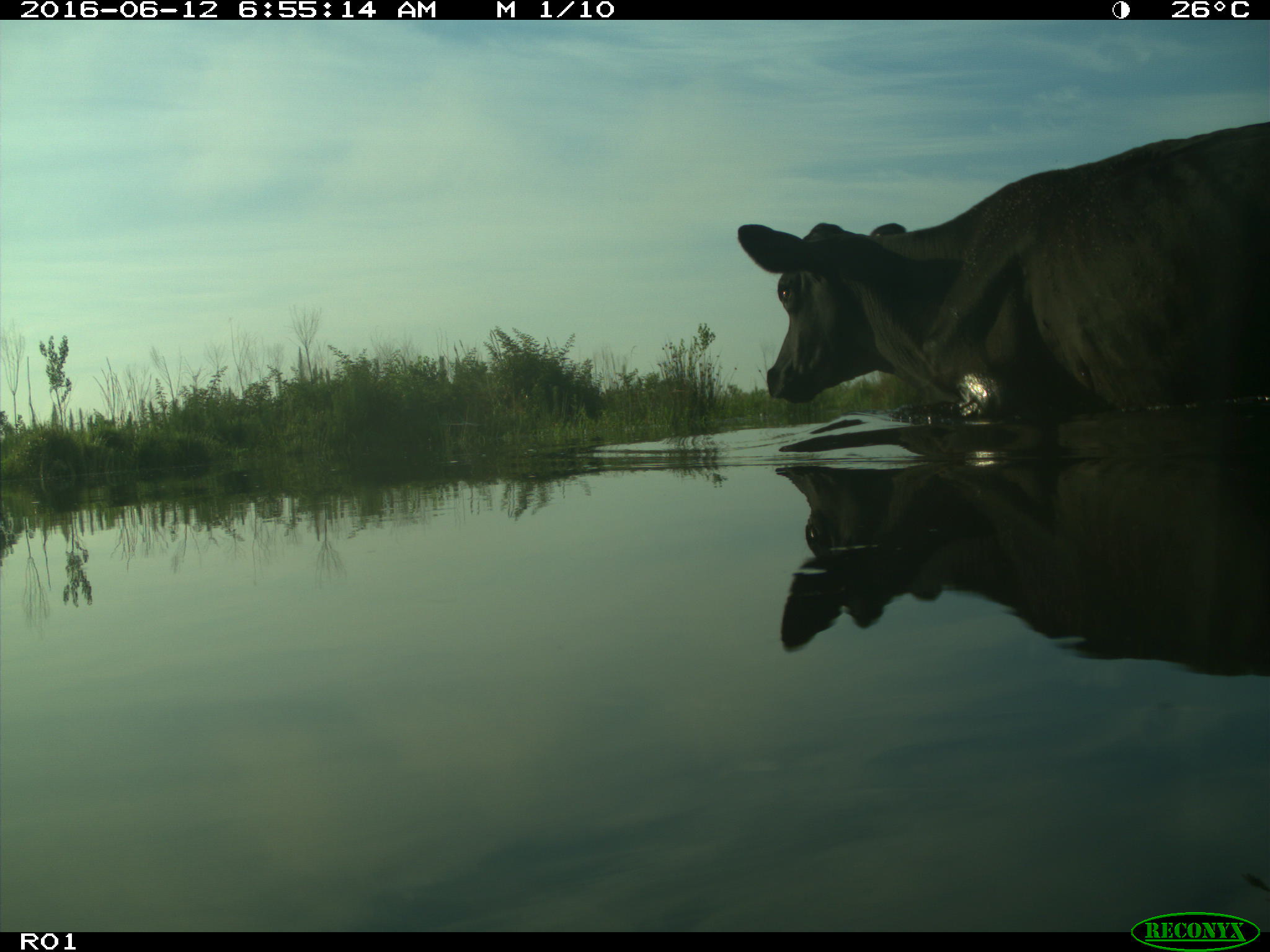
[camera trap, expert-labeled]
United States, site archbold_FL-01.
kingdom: Animalia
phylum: Chordata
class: Mammalia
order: Artiodactyla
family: Bovidae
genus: Bos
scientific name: Bos taurus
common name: domestic cow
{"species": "Bos taurus (domestic cow)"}